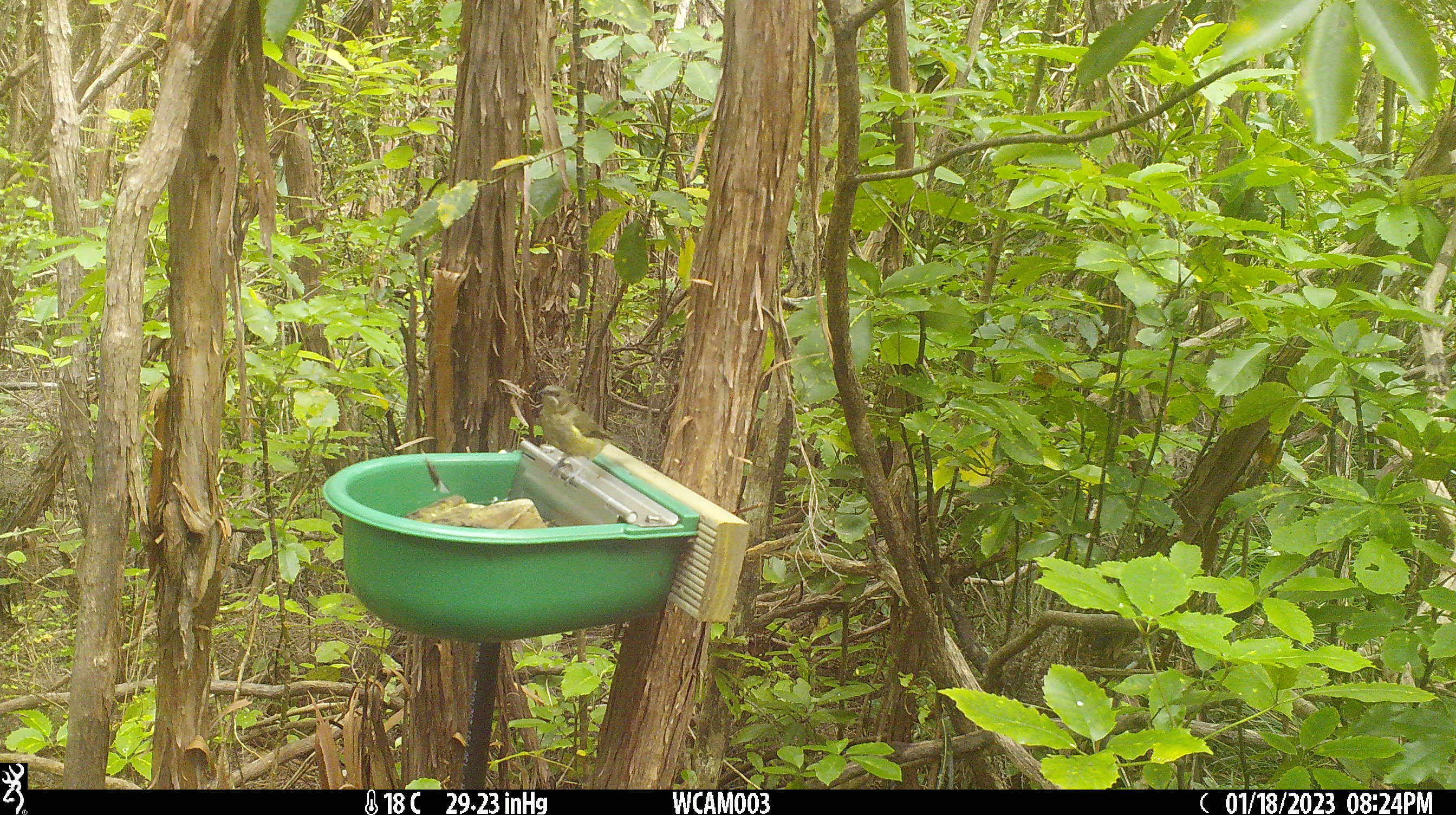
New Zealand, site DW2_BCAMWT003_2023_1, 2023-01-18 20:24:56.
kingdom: Animalia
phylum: Chordata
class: Aves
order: Passeriformes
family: Meliphagidae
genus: Anthornis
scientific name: Anthornis melanura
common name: new zealand bellbird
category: bellbird